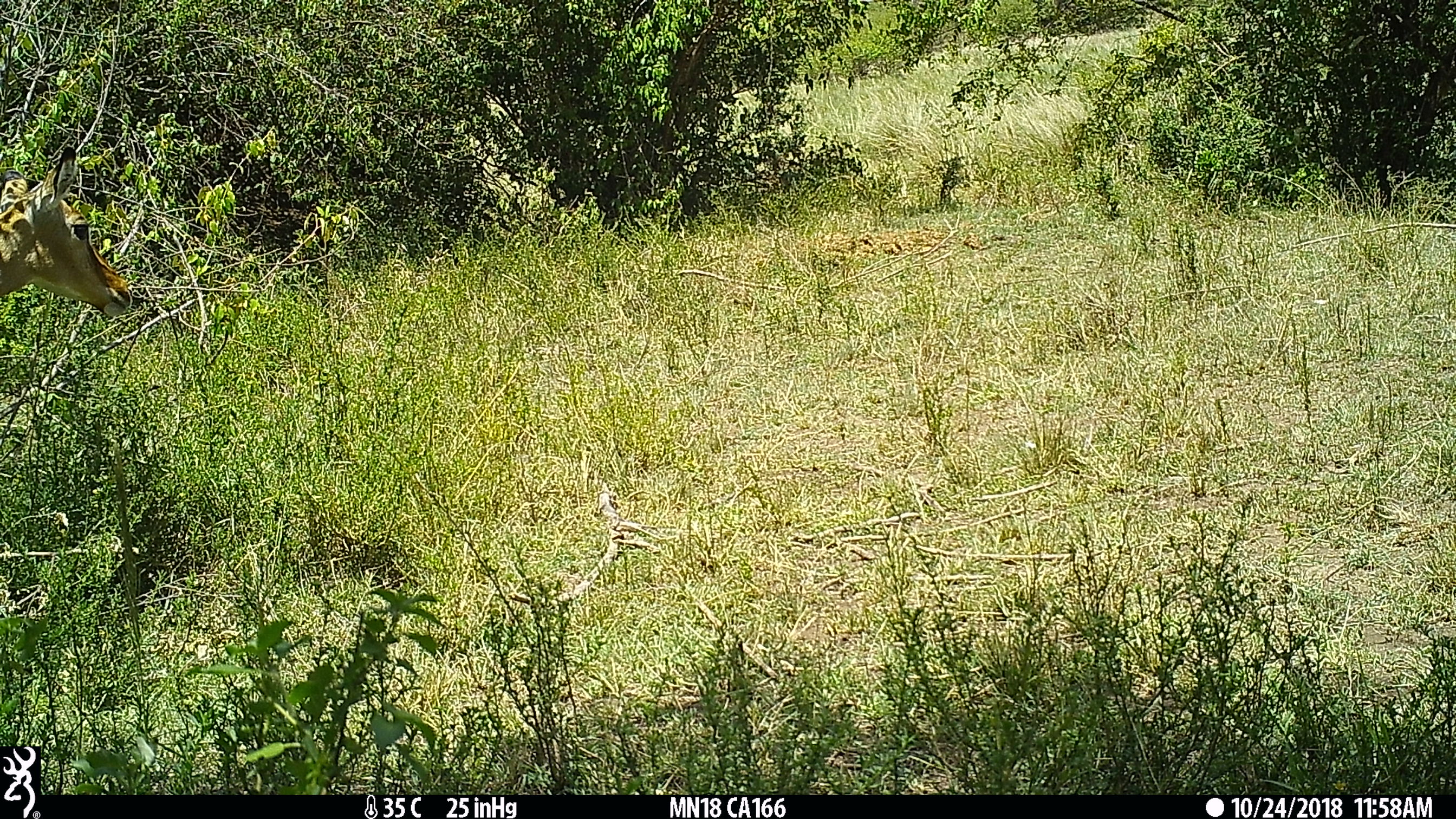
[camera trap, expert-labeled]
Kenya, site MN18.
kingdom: Animalia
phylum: Chordata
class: Mammalia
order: Artiodactyla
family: Bovidae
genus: Aepyceros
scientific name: Aepyceros melampus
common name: impala